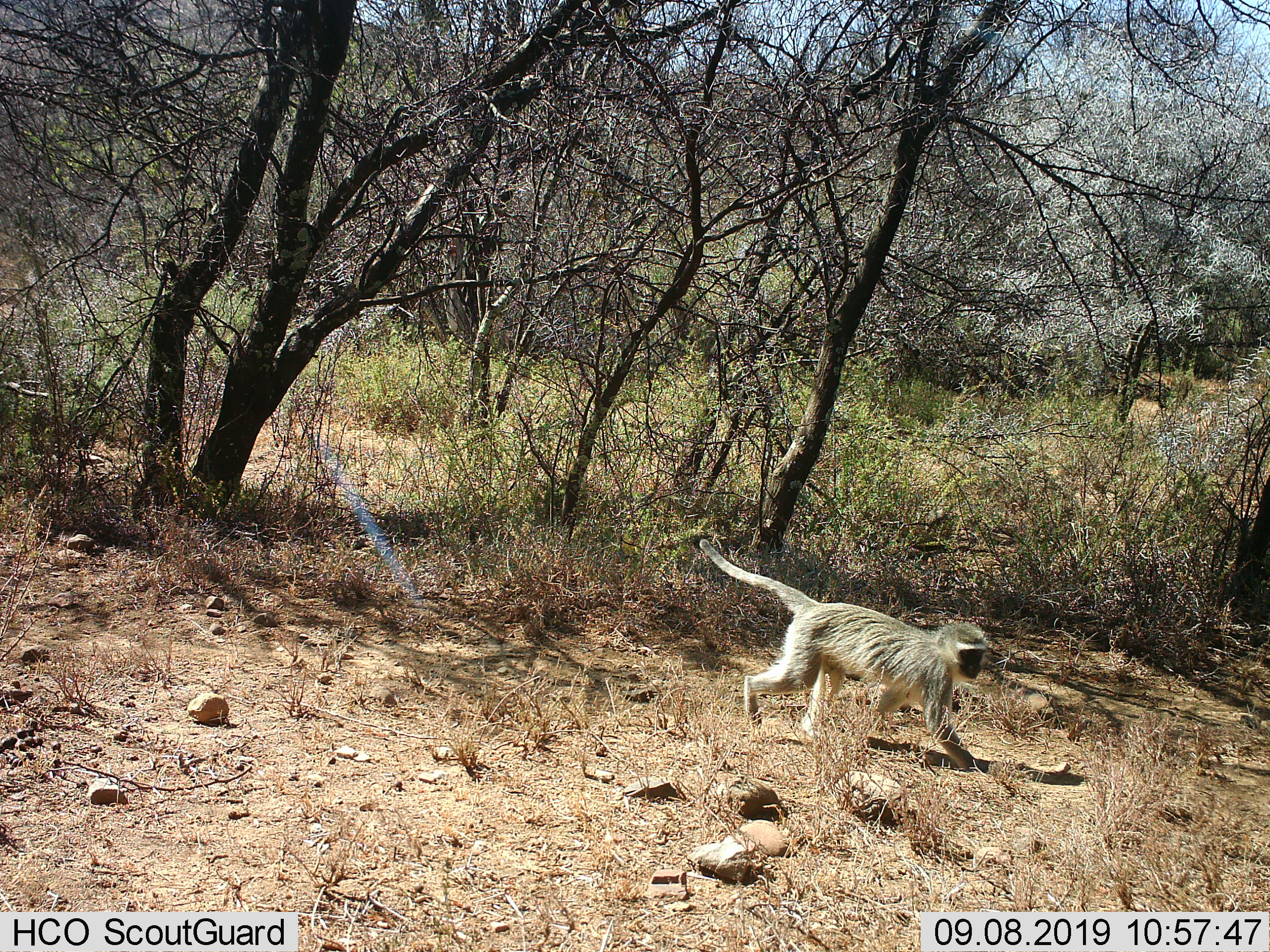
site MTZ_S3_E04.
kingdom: Animalia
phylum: Chordata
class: Mammalia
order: Primates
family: Cercopithecidae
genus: Chlorocebus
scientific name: Chlorocebus pygerythrus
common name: vervet monkey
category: monkeyvervet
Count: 1.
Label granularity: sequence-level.